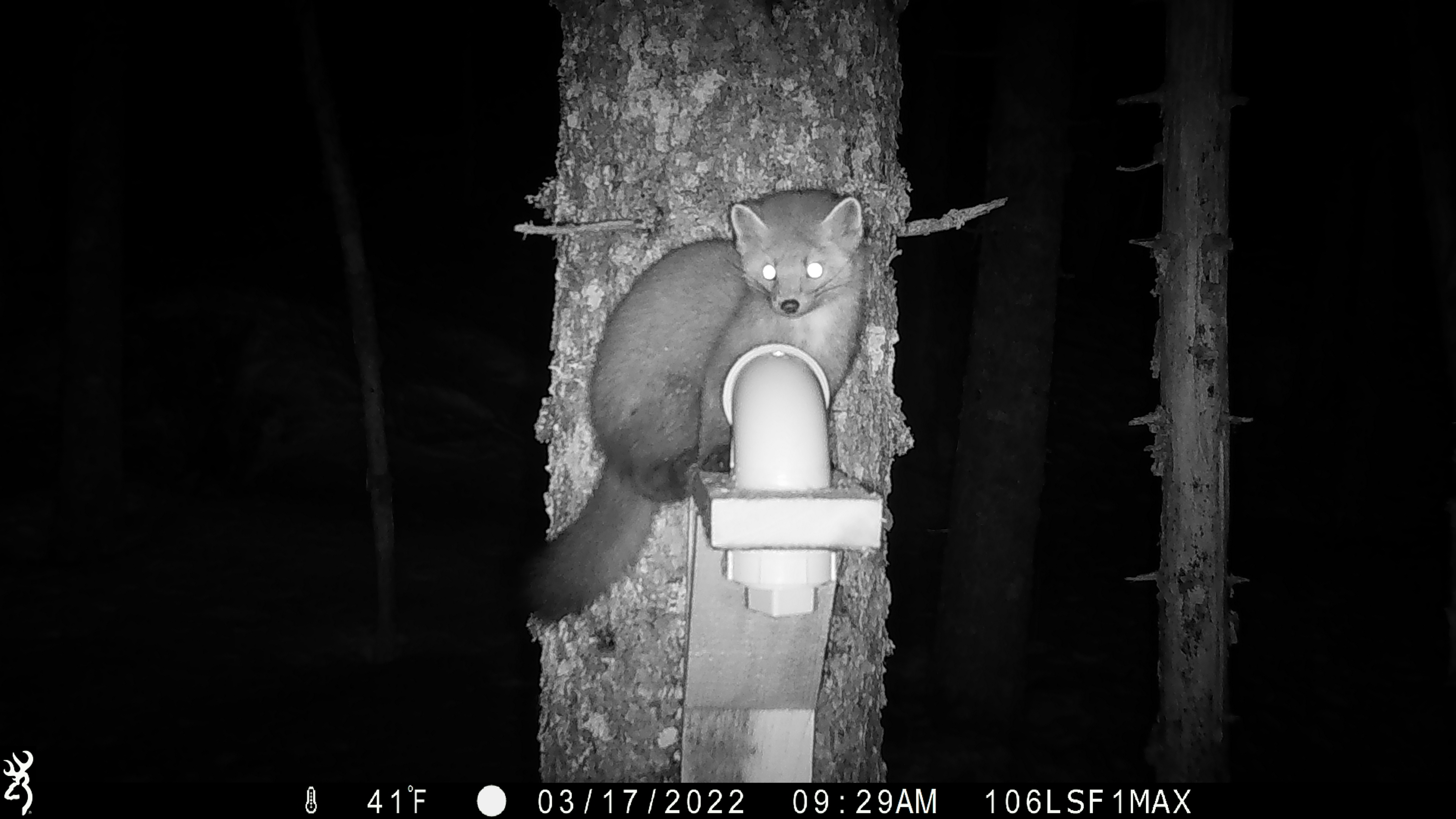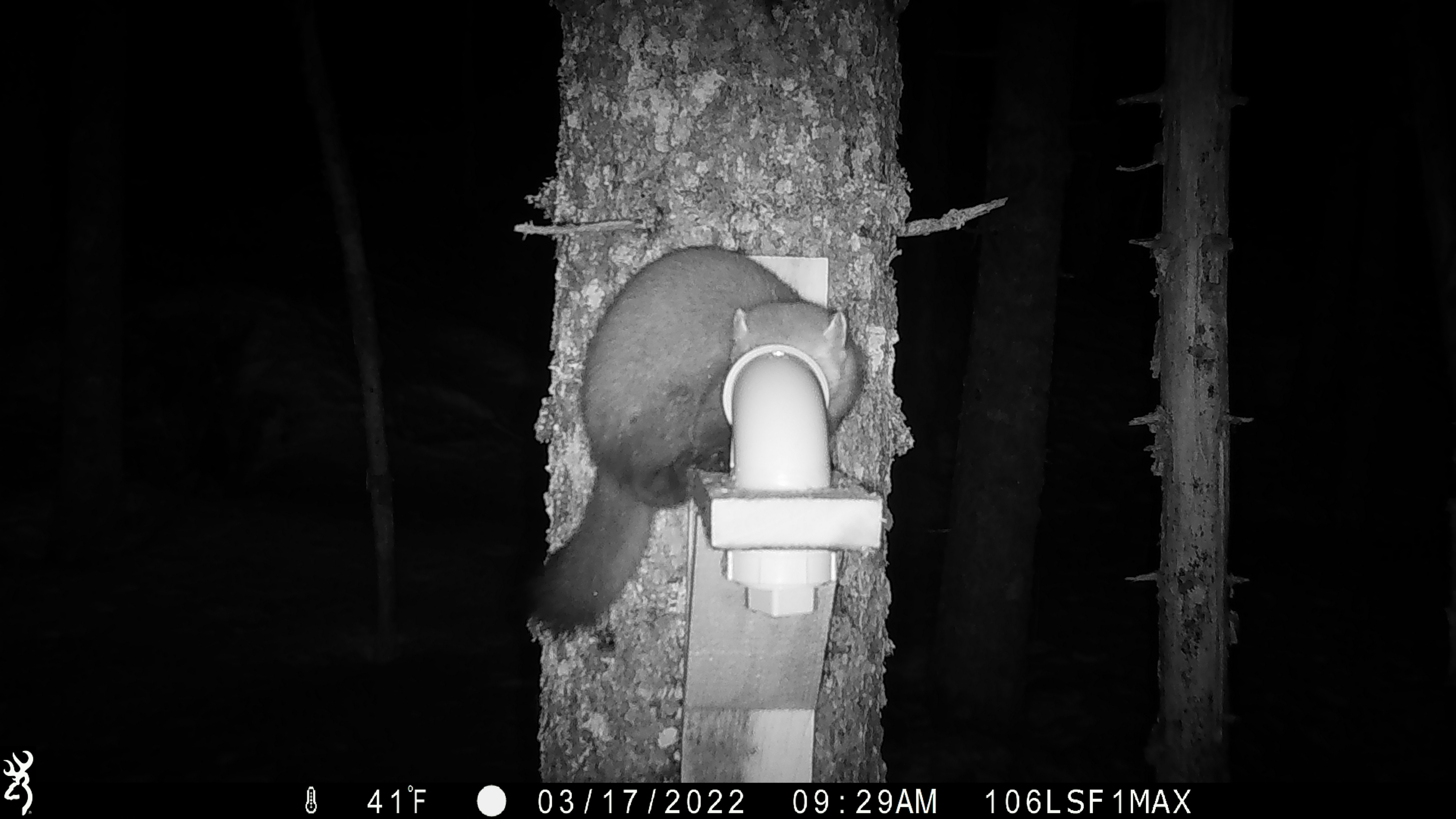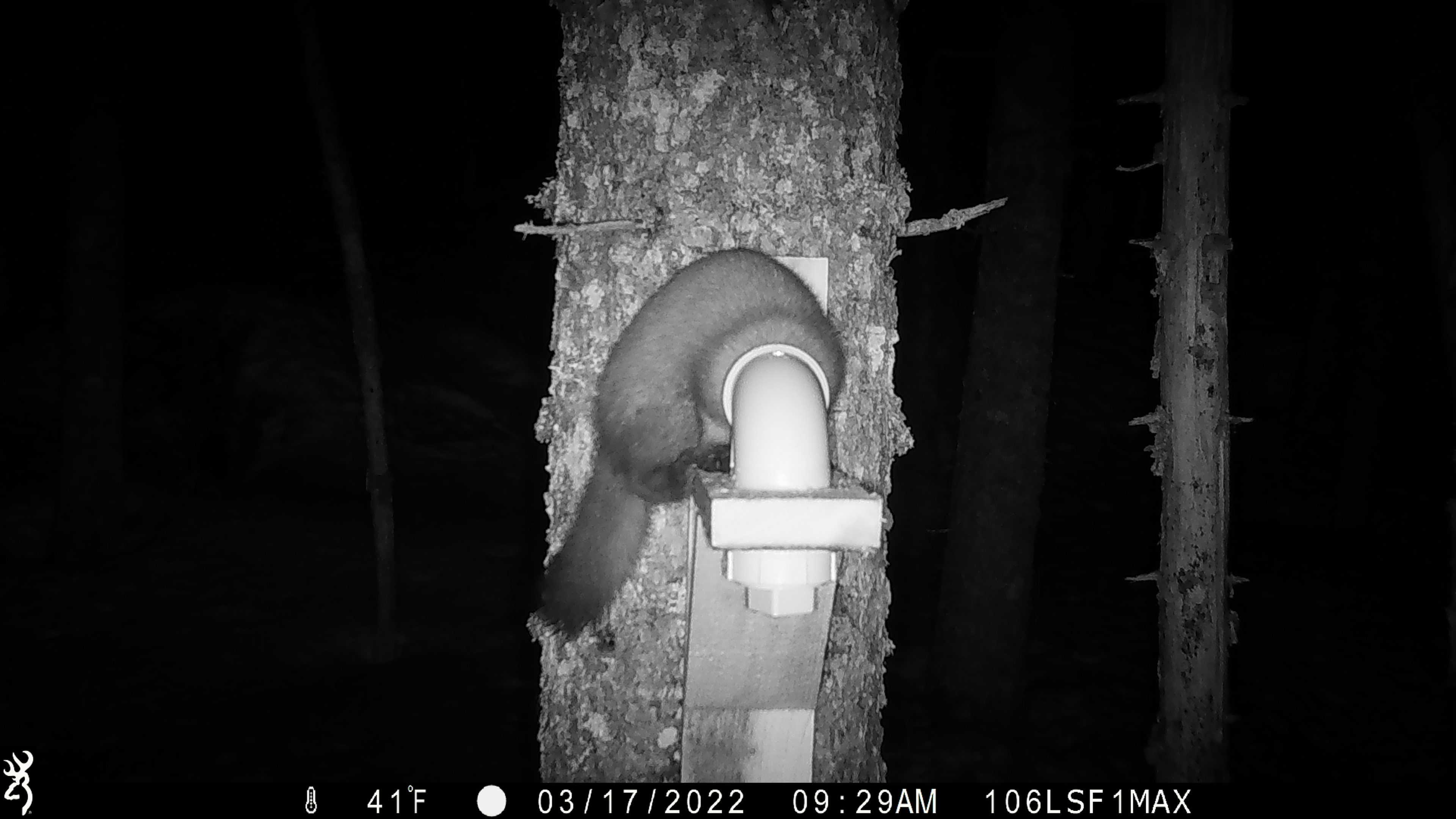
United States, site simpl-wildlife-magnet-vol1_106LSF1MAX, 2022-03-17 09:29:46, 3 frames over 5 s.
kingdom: Animalia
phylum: Chordata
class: Mammalia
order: Carnivora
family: Mustelidae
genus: Martes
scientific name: Martes americana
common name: american marten